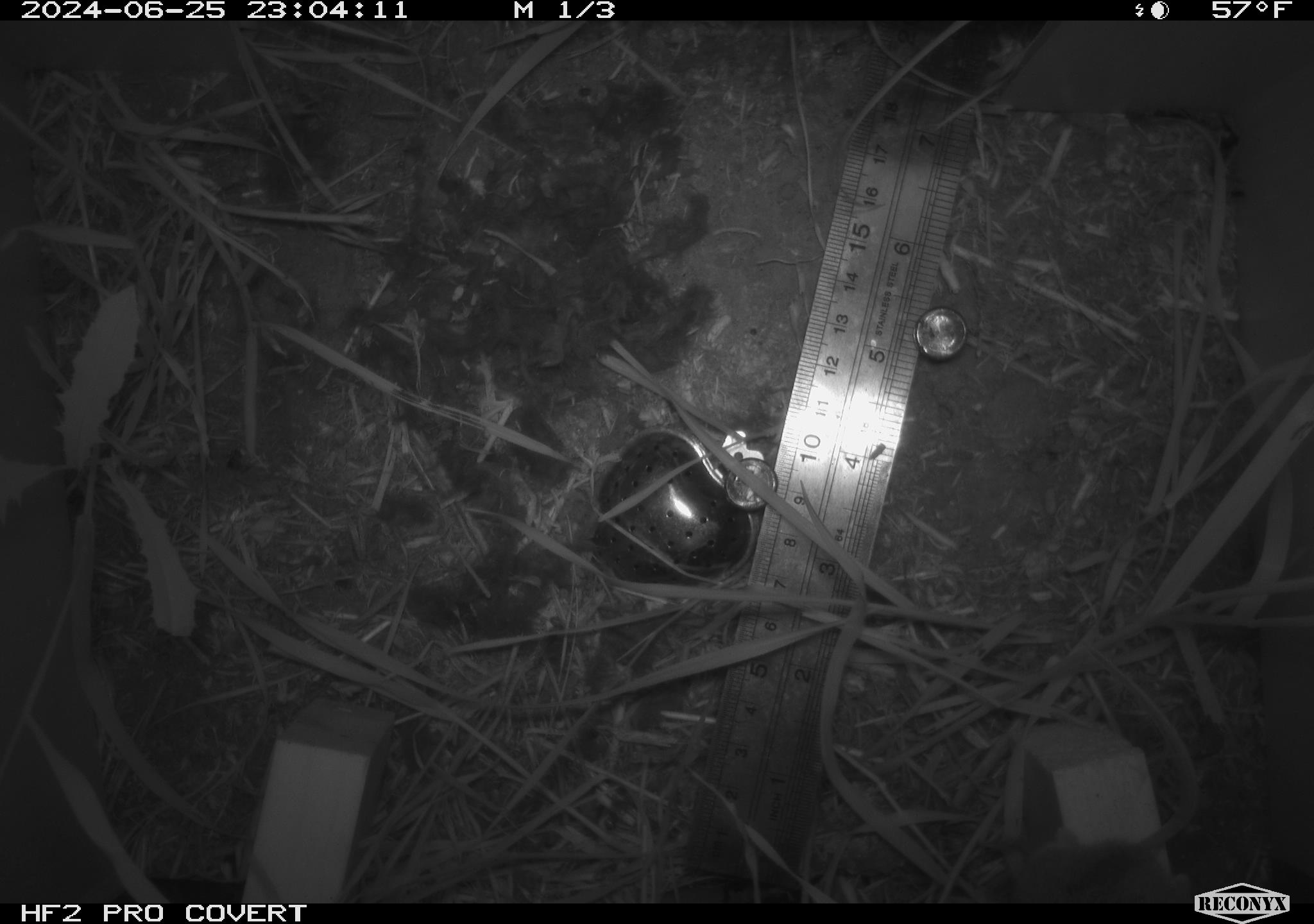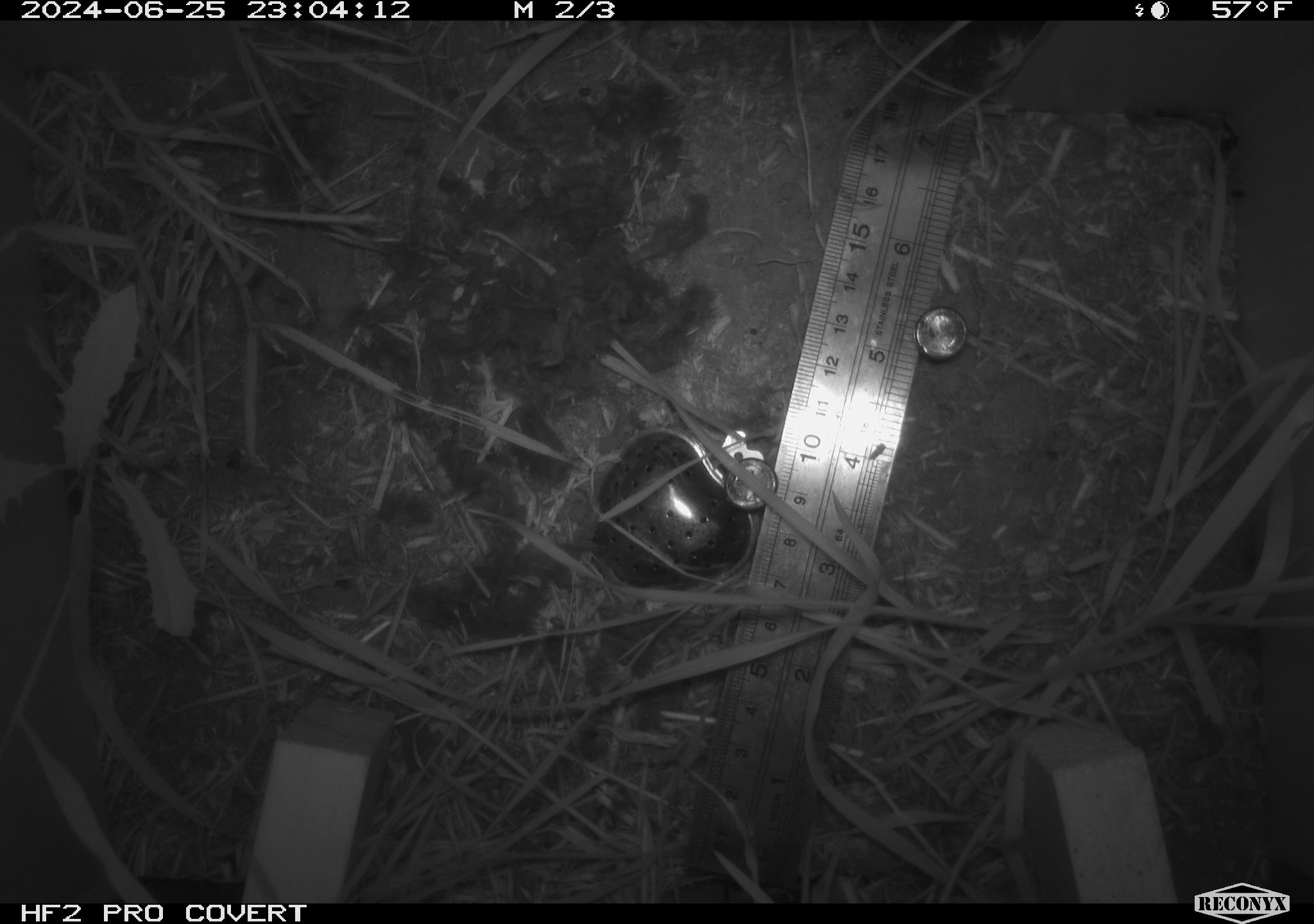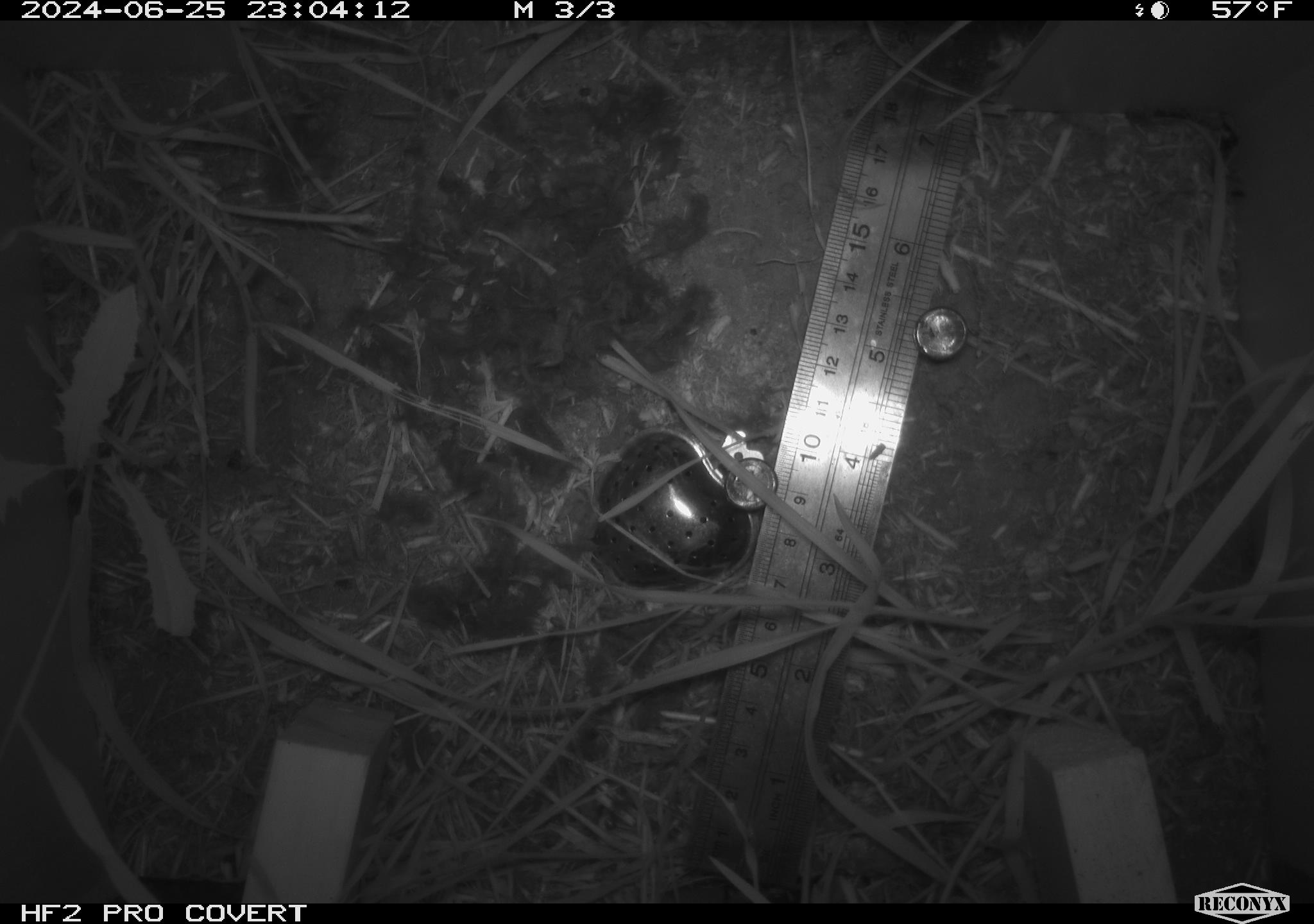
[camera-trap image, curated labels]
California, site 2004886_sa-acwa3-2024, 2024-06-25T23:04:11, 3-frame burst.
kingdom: Animalia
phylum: Chordata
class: Mammalia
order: Rodentia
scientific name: Rodentia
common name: mouse species